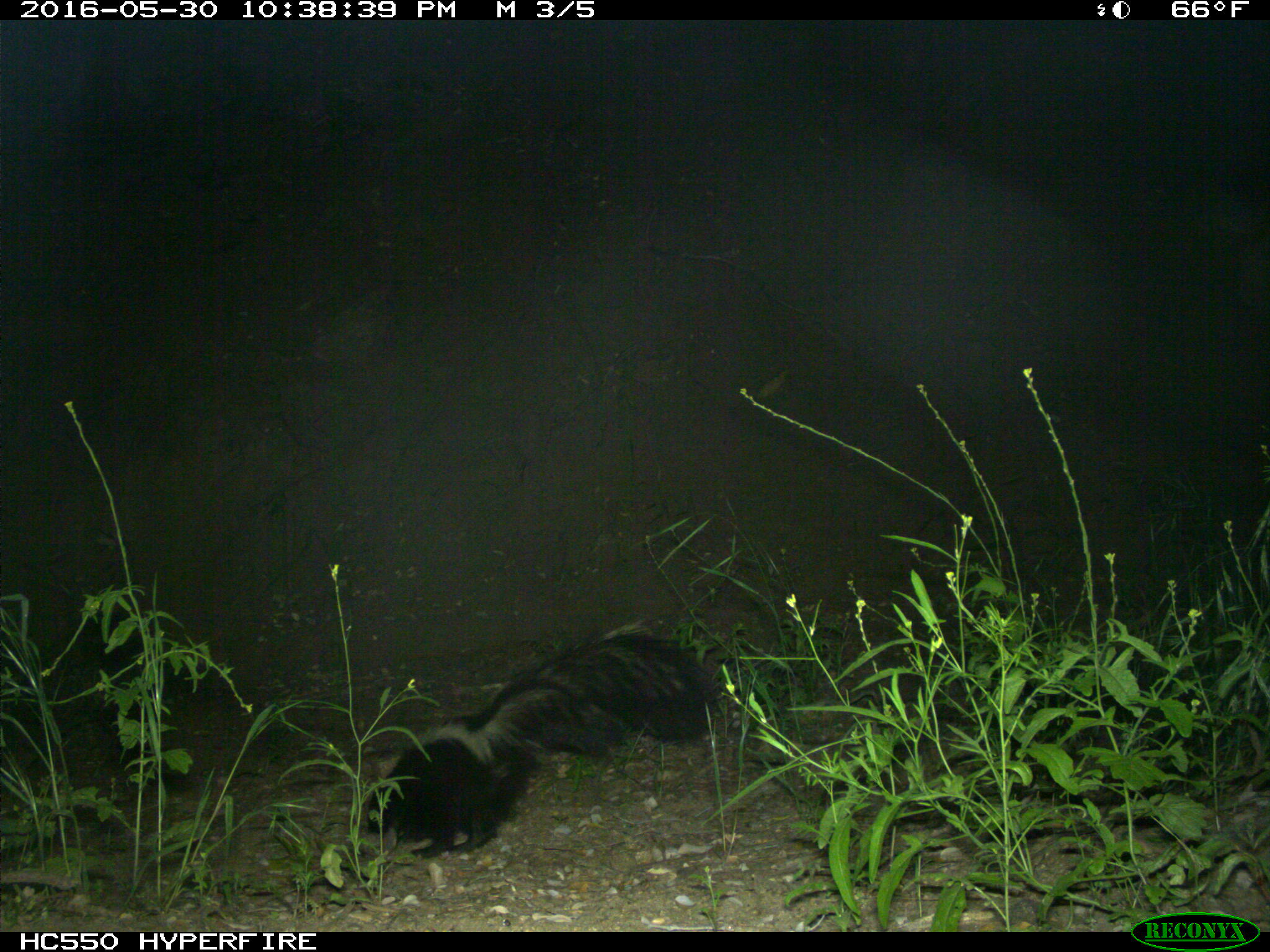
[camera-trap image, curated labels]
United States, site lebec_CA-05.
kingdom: Animalia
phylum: Chordata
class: Mammalia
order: Carnivora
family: Mephitidae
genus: Mephitis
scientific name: Mephitis mephitis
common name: striped skunk